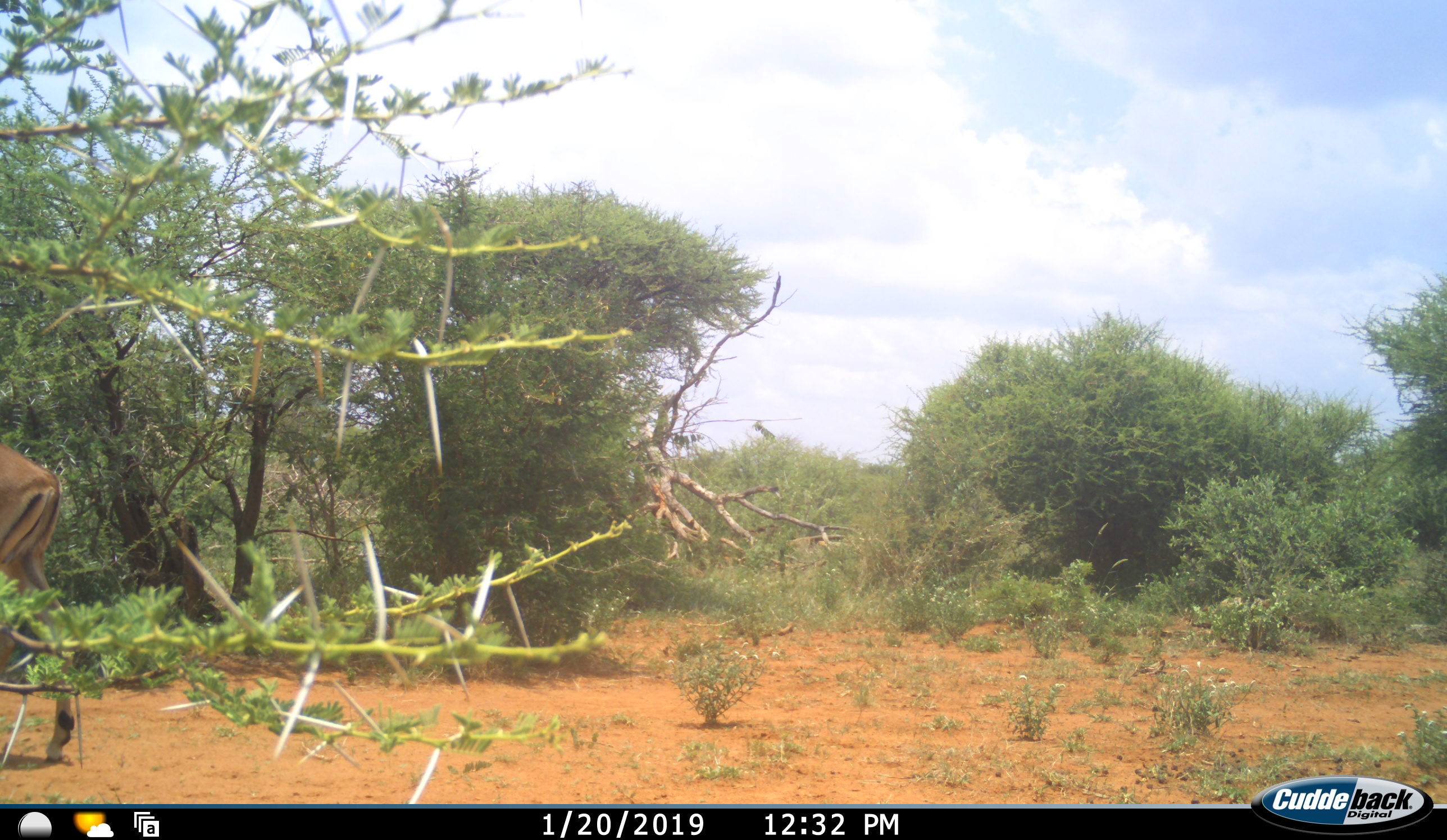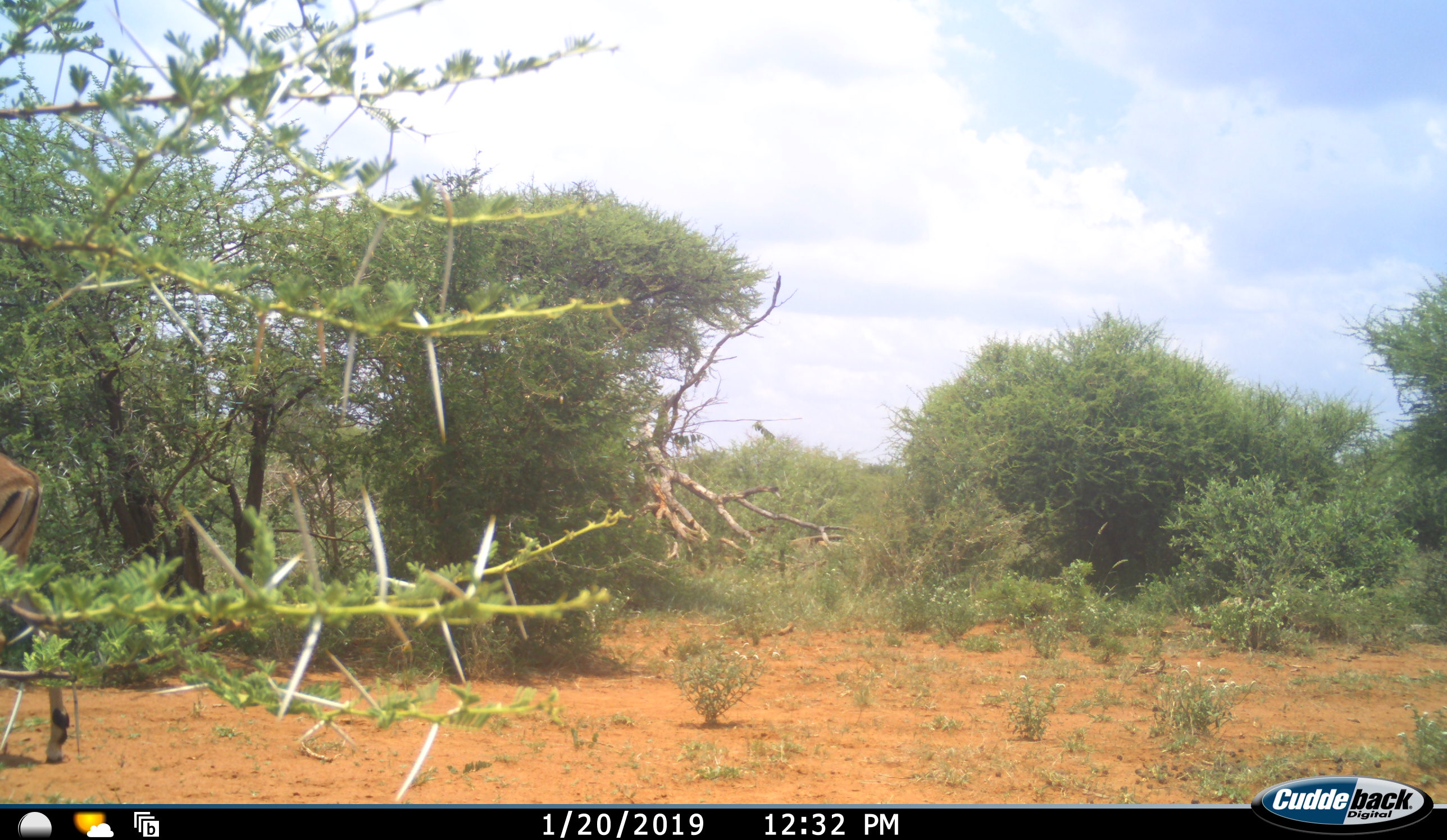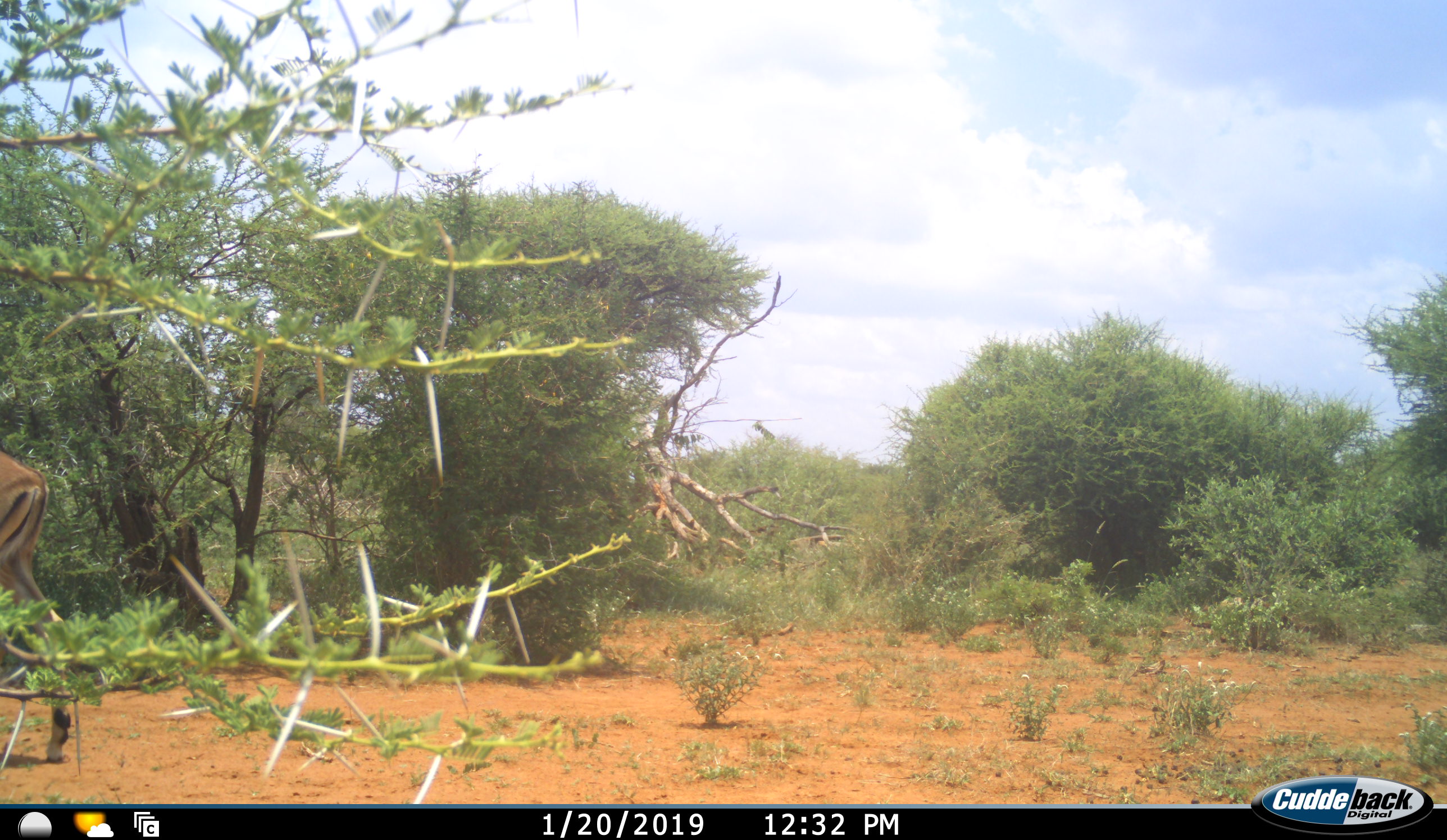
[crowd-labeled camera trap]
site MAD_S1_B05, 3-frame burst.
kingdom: Animalia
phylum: Chordata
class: Mammalia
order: Artiodactyla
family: Bovidae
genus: Aepyceros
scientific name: Aepyceros melampus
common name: impala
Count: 1.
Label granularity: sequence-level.